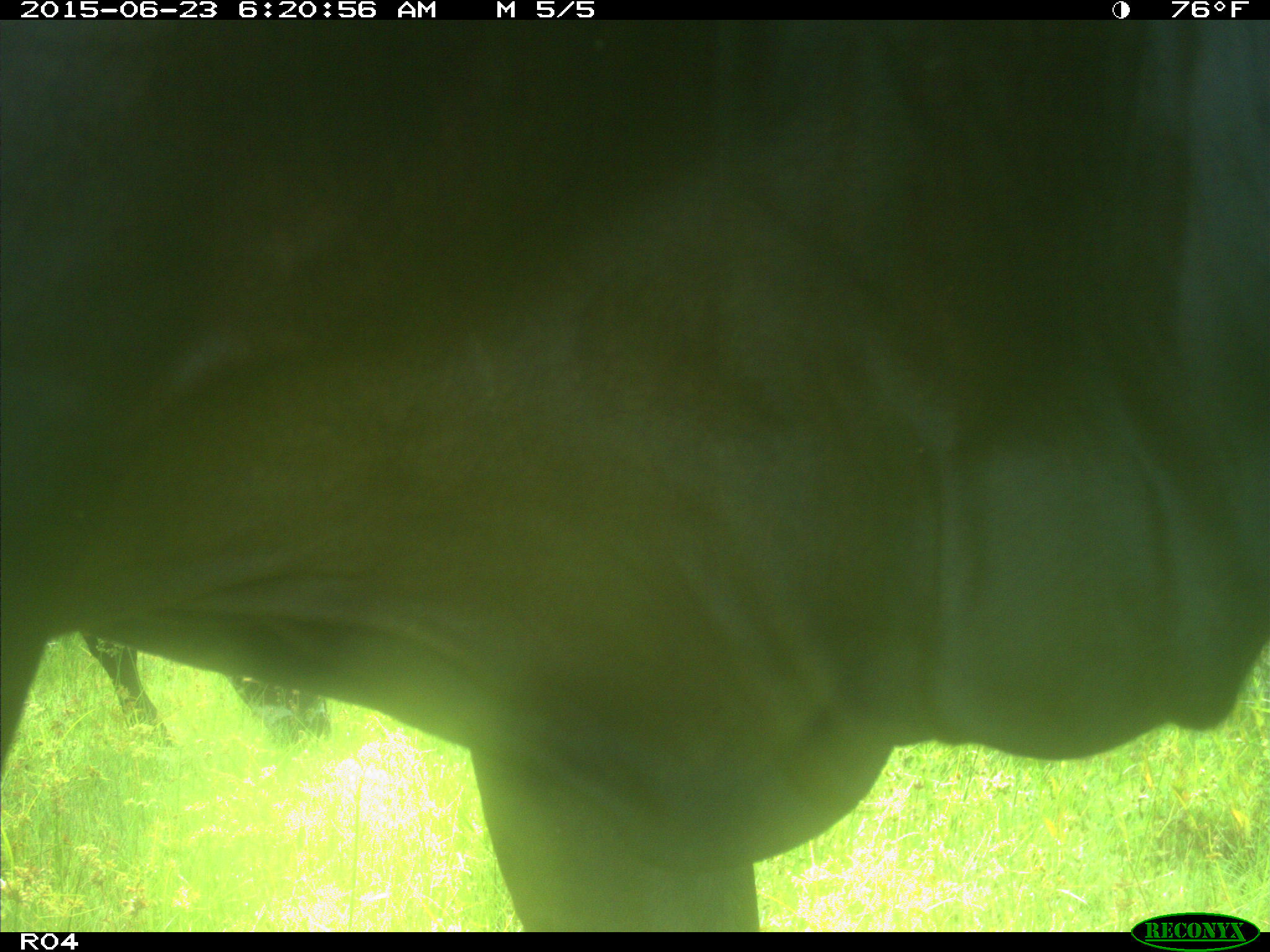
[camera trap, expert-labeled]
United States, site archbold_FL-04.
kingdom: Animalia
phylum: Chordata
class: Mammalia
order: Artiodactyla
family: Bovidae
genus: Bos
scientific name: Bos taurus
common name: domestic cow